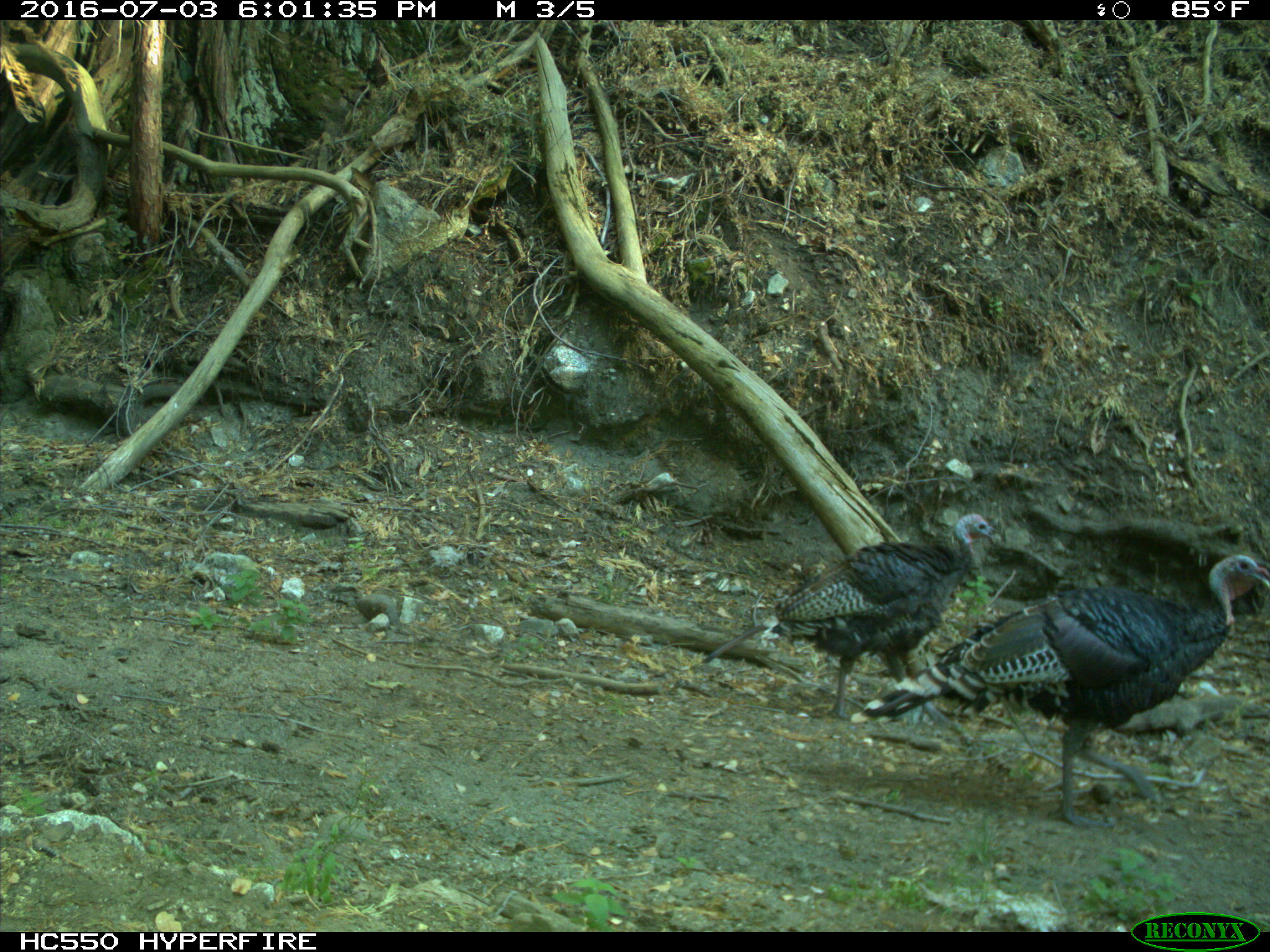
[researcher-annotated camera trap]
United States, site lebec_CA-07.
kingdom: Animalia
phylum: Chordata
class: Aves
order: Galliformes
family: Phasianidae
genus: Meleagris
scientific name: Meleagris gallopavo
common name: wild turkey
Meleagris gallopavo (wild turkey).